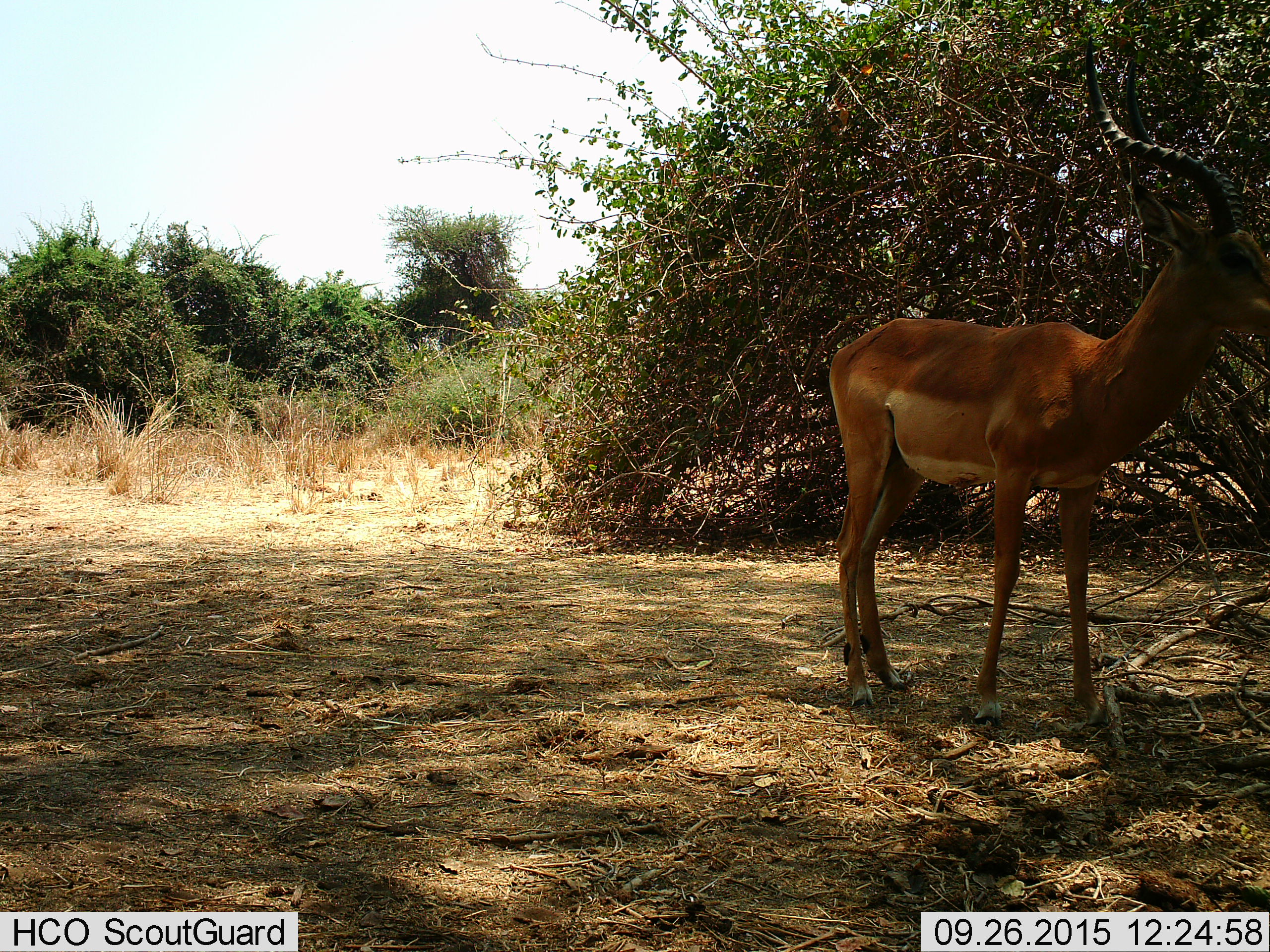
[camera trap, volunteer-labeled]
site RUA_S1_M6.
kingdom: Animalia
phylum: Chordata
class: Mammalia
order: Artiodactyla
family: Bovidae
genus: Aepyceros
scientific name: Aepyceros melampus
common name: impala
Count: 1.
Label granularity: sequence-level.